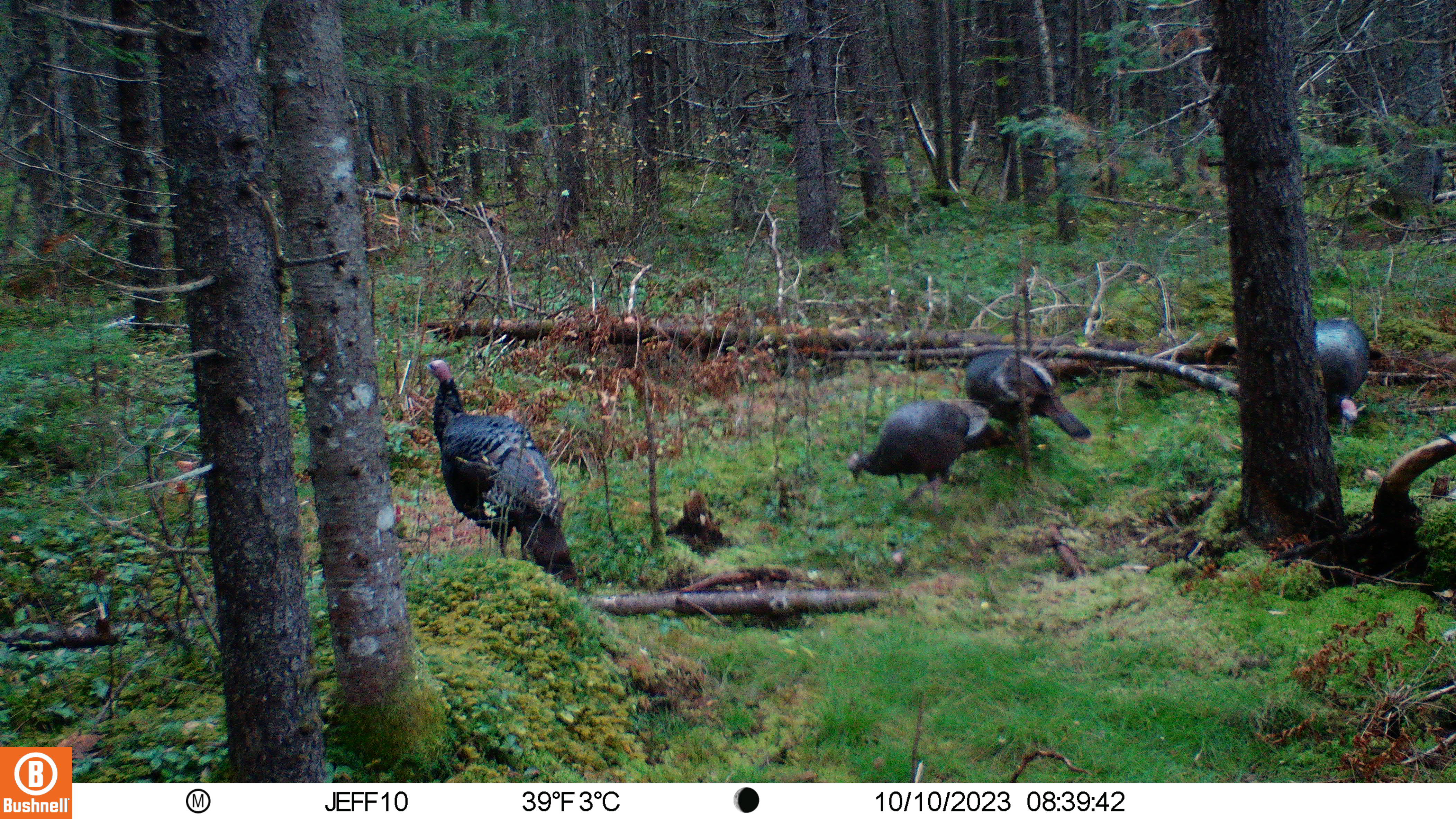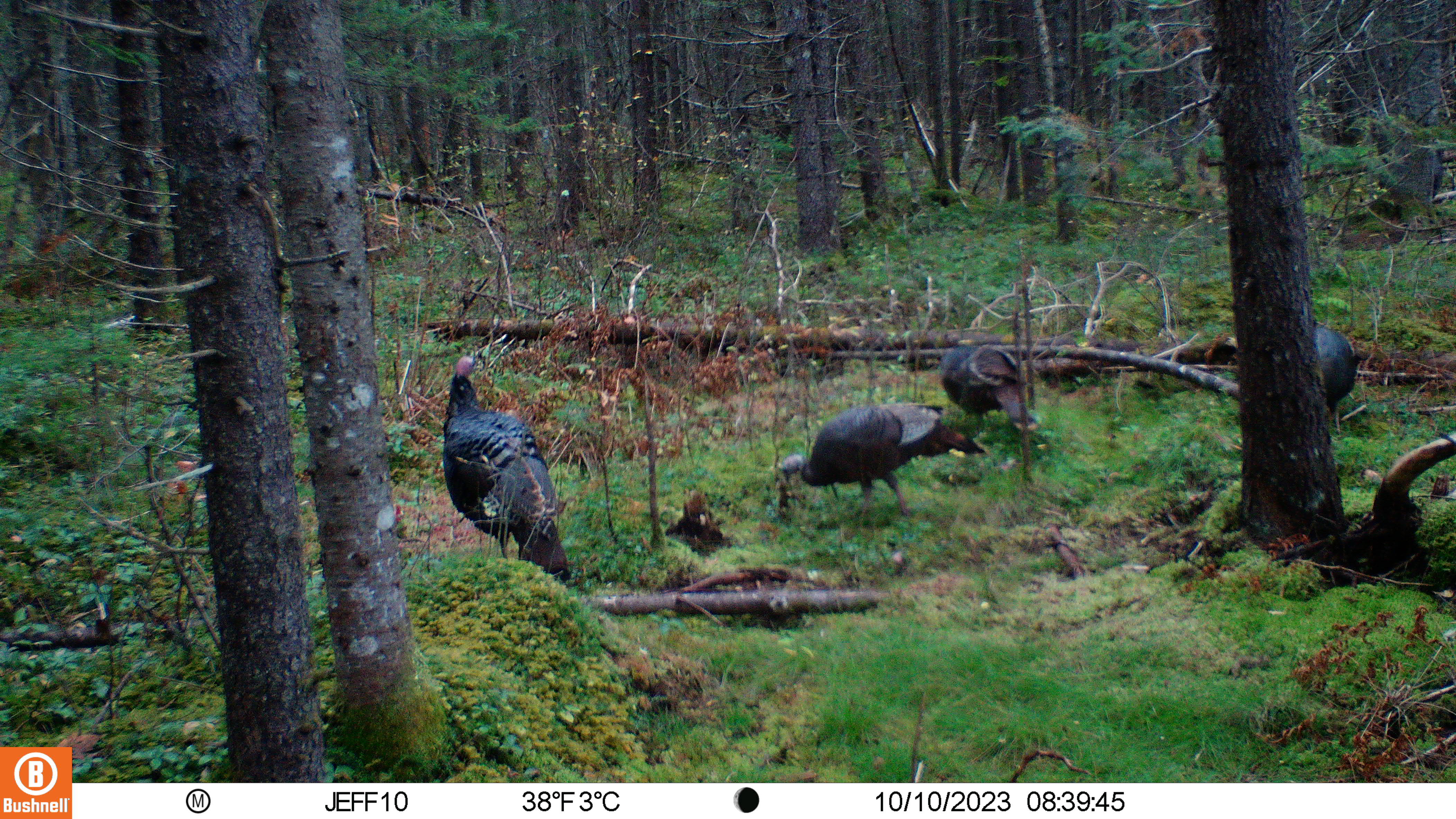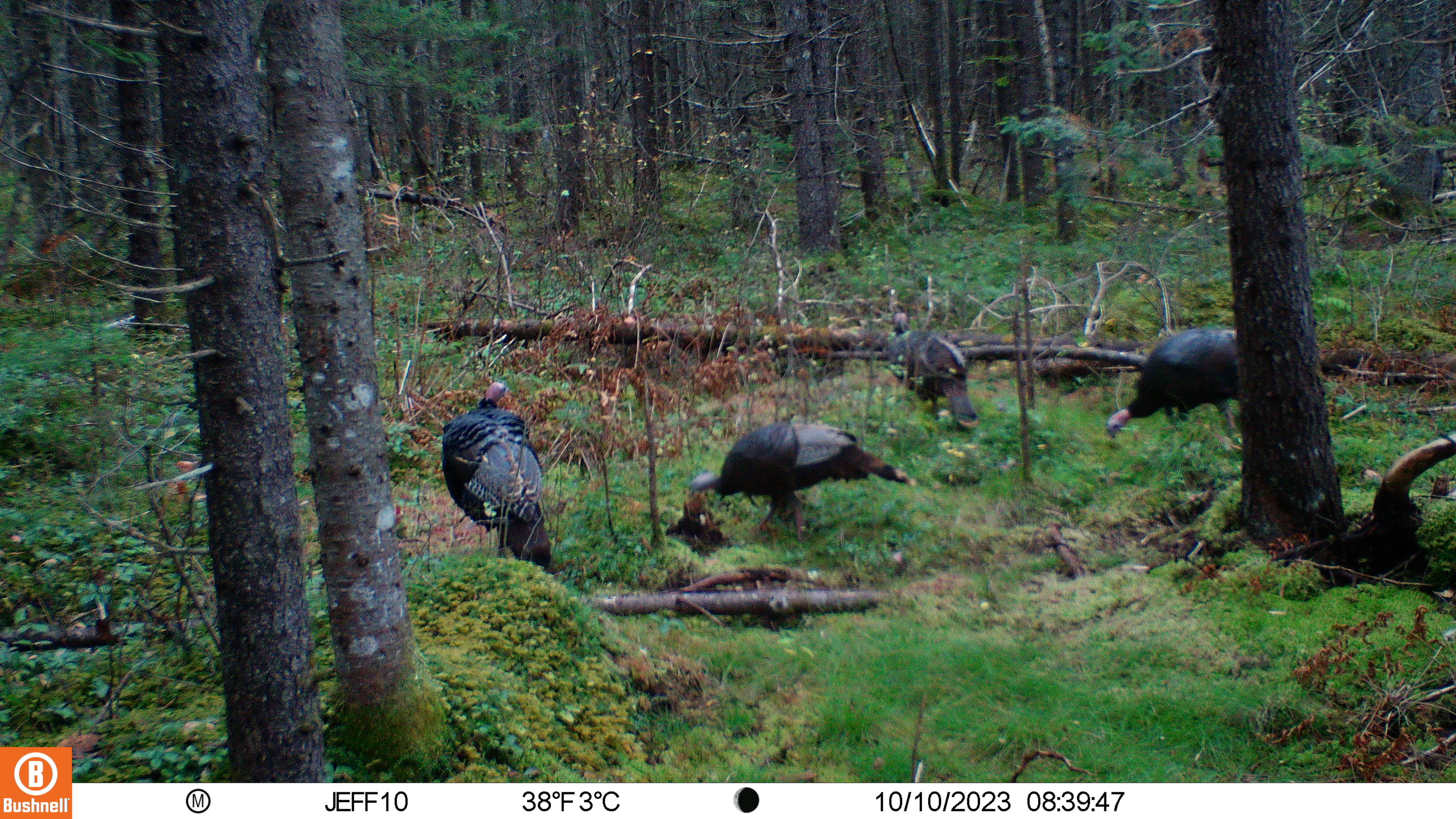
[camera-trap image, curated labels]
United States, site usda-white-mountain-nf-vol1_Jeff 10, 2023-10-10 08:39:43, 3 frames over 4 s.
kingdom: Animalia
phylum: Chordata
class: Aves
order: Galliformes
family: Phasianidae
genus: Meleagris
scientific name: Meleagris gallopavo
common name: wild turkey